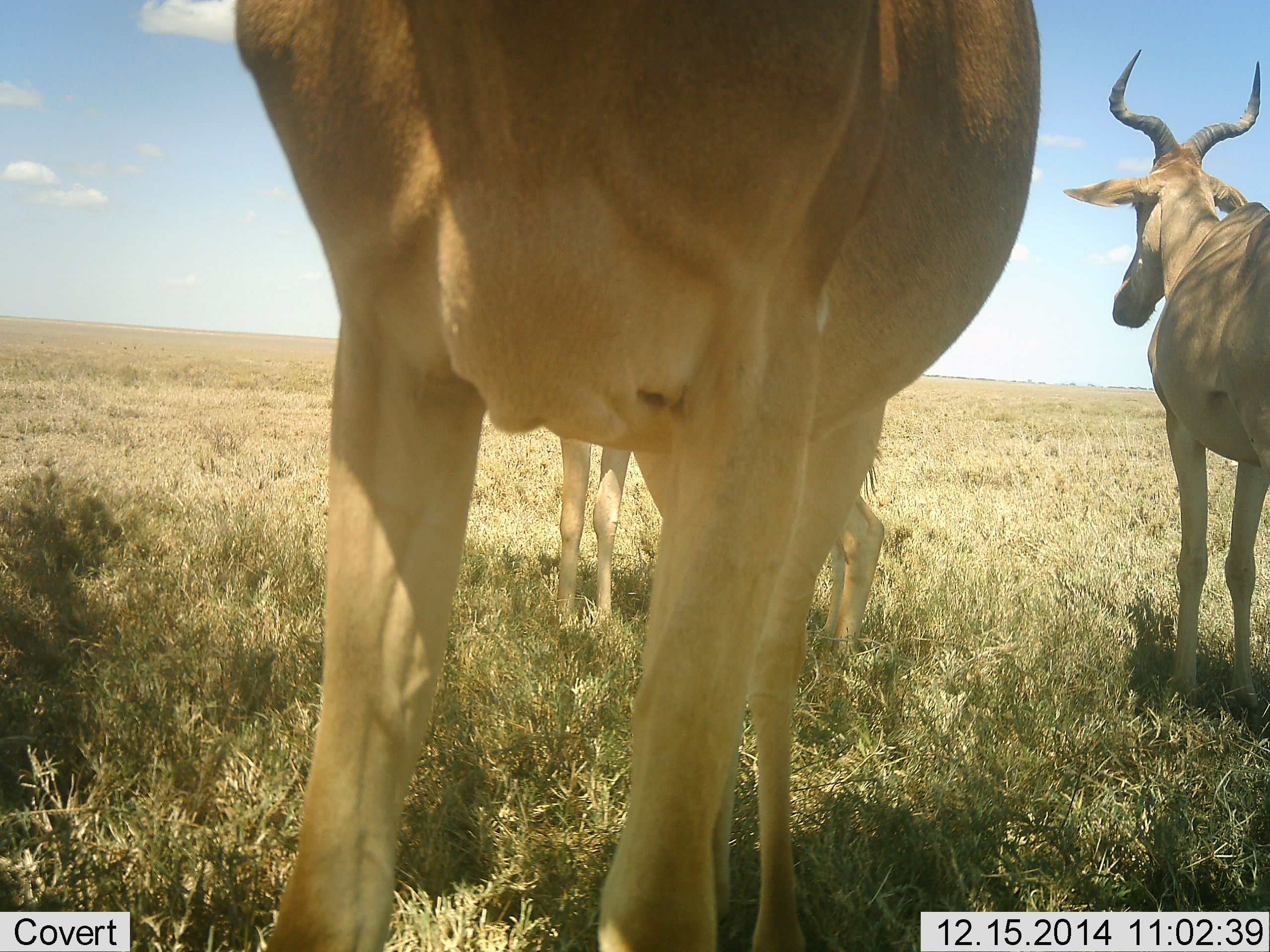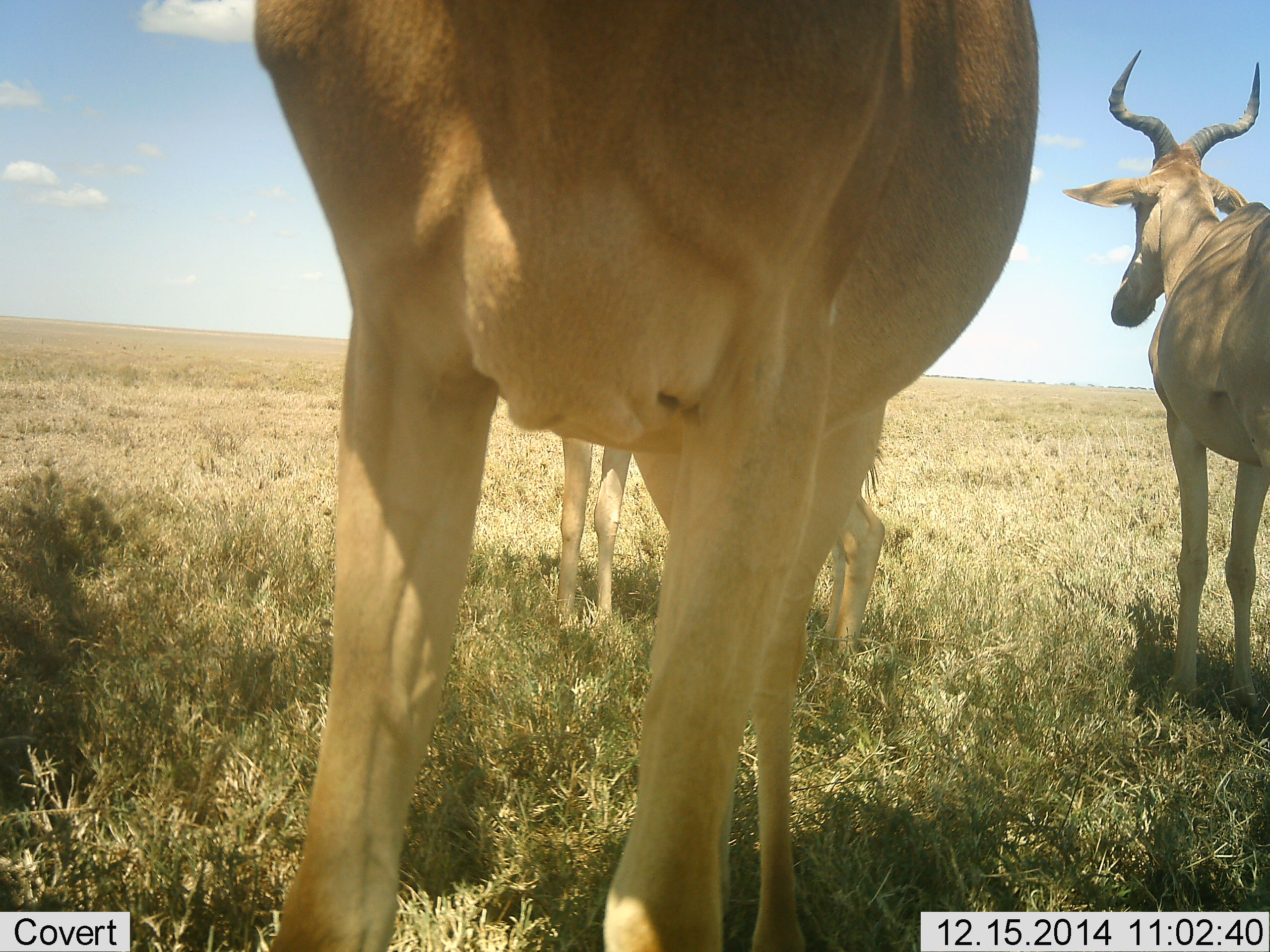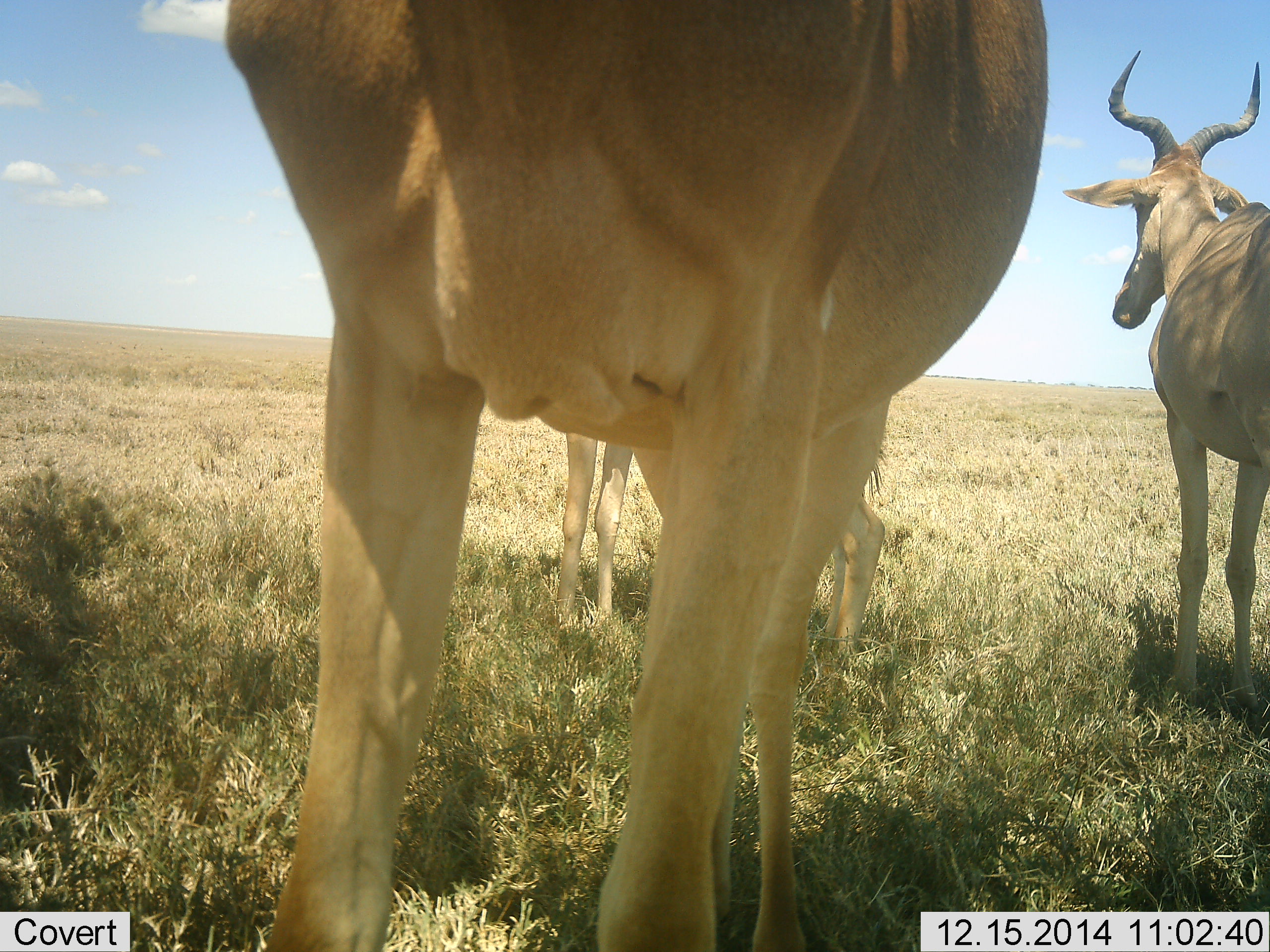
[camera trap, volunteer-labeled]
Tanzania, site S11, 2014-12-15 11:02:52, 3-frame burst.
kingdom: Animalia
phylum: Chordata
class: Mammalia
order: Artiodactyla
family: Bovidae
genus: Alcelaphus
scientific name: Alcelaphus buselaphus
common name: hartebeest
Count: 3.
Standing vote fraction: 100%.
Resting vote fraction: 0%.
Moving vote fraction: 0%.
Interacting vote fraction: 0%.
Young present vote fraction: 20%.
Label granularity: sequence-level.